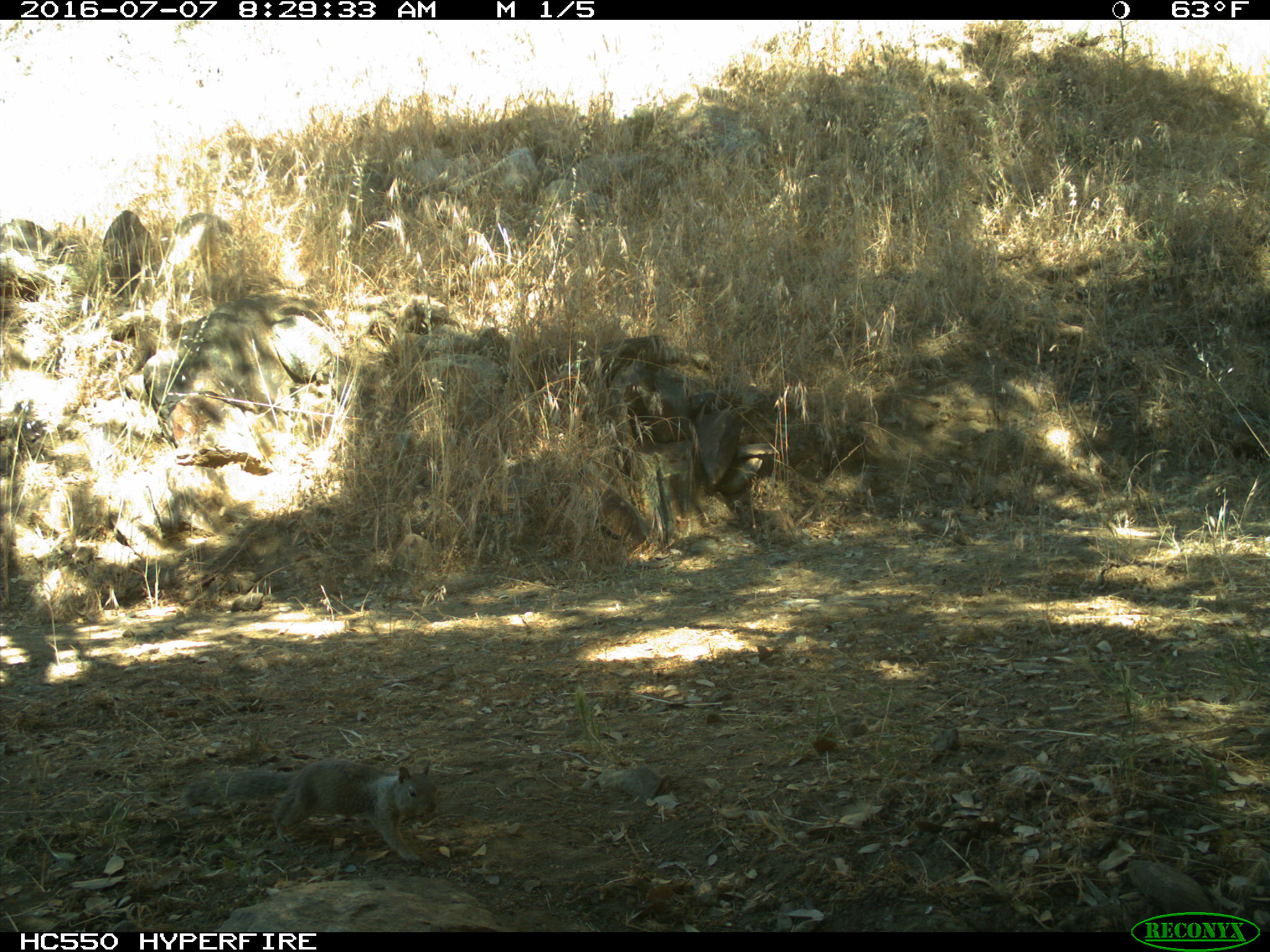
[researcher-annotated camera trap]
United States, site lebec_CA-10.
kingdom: Animalia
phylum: Chordata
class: Mammalia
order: Rodentia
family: Sciuridae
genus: Otospermophilus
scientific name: Otospermophilus beecheyi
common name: california ground squirrel